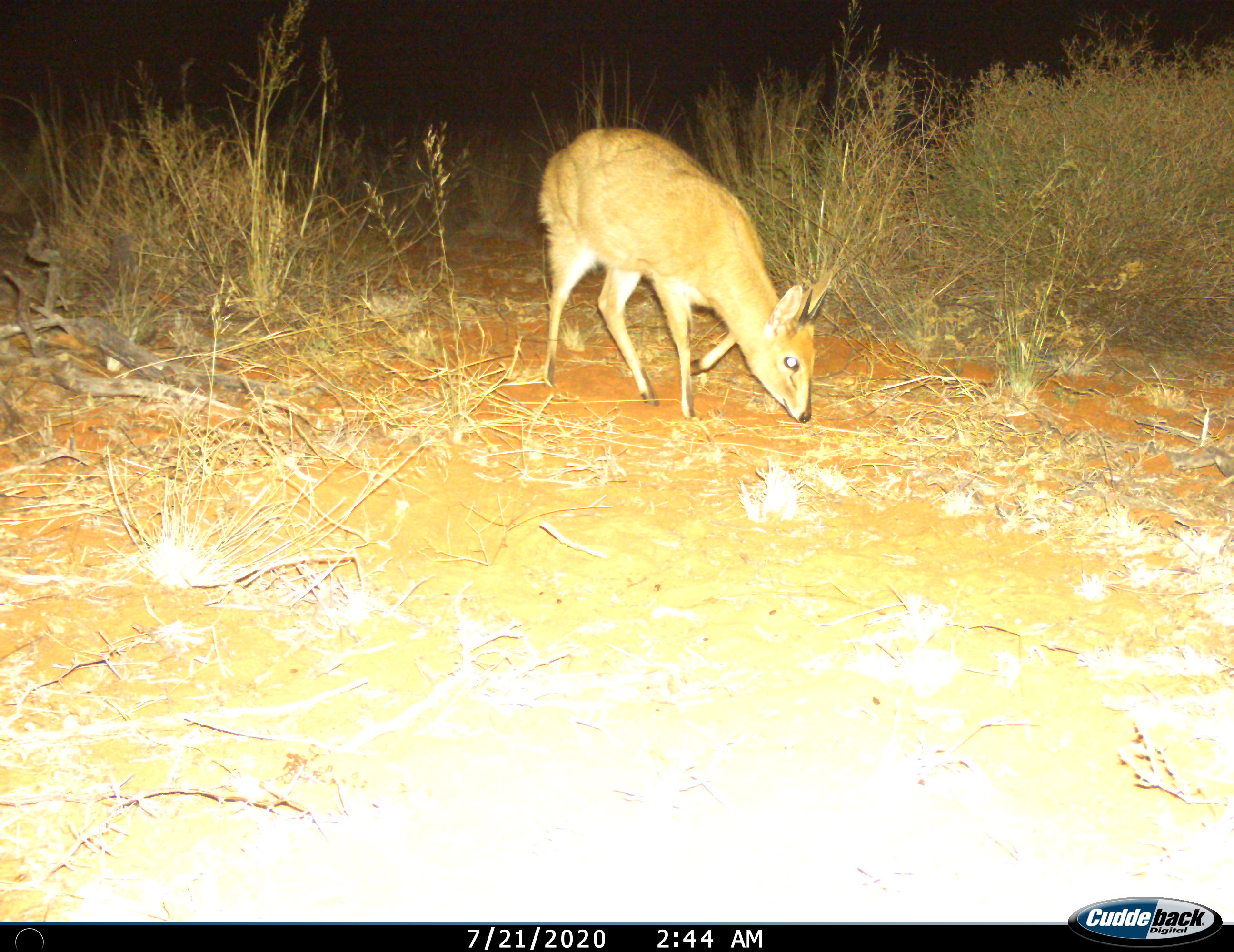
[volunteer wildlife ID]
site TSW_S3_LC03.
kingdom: Animalia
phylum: Chordata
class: Mammalia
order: Artiodactyla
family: Bovidae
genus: Sylvicapra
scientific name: Sylvicapra grimmia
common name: common duiker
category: duikercommongrey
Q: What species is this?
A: Duikercommongrey (common duiker) (Sylvicapra grimmia).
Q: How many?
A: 1.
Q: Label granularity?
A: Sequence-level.